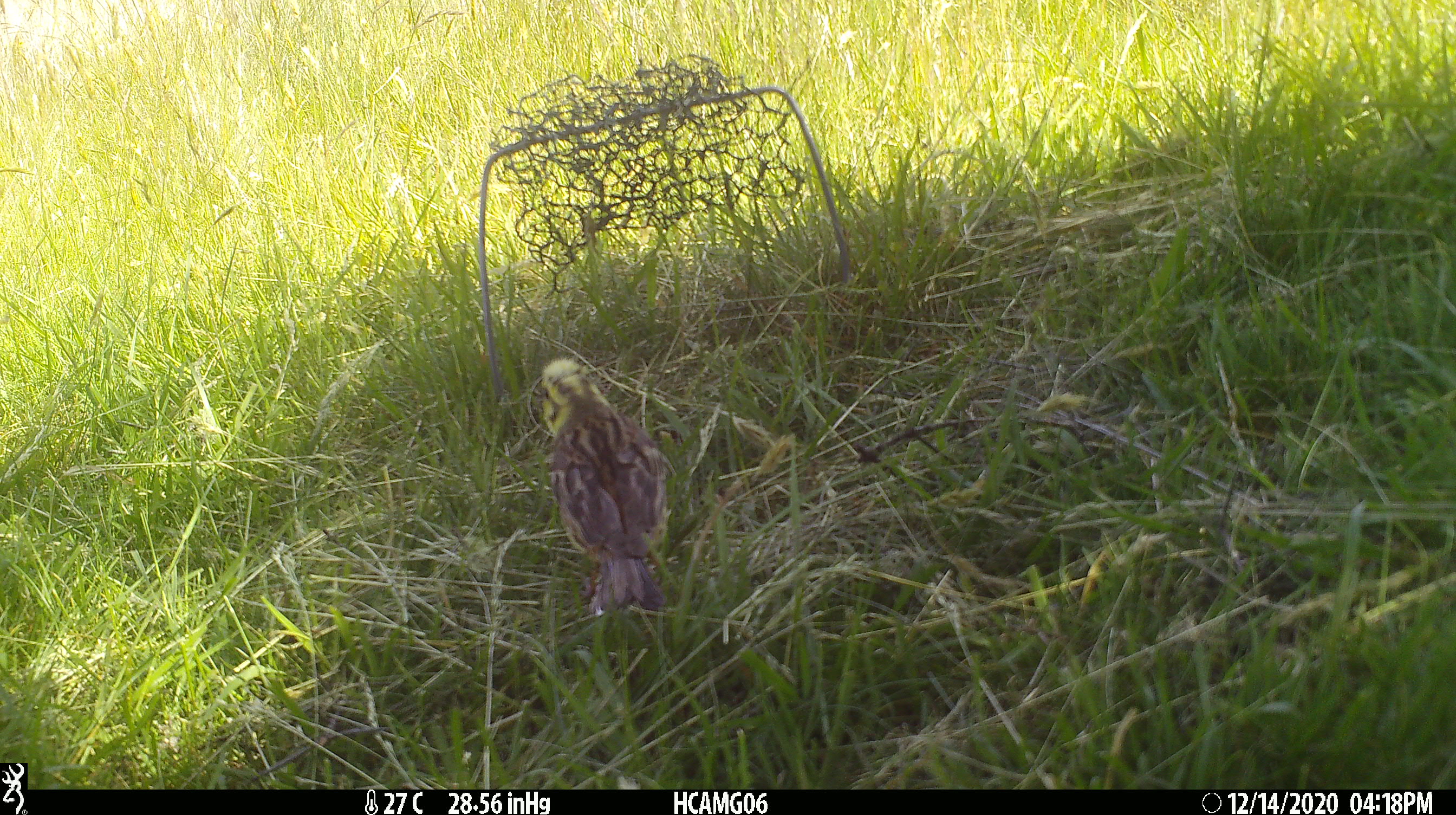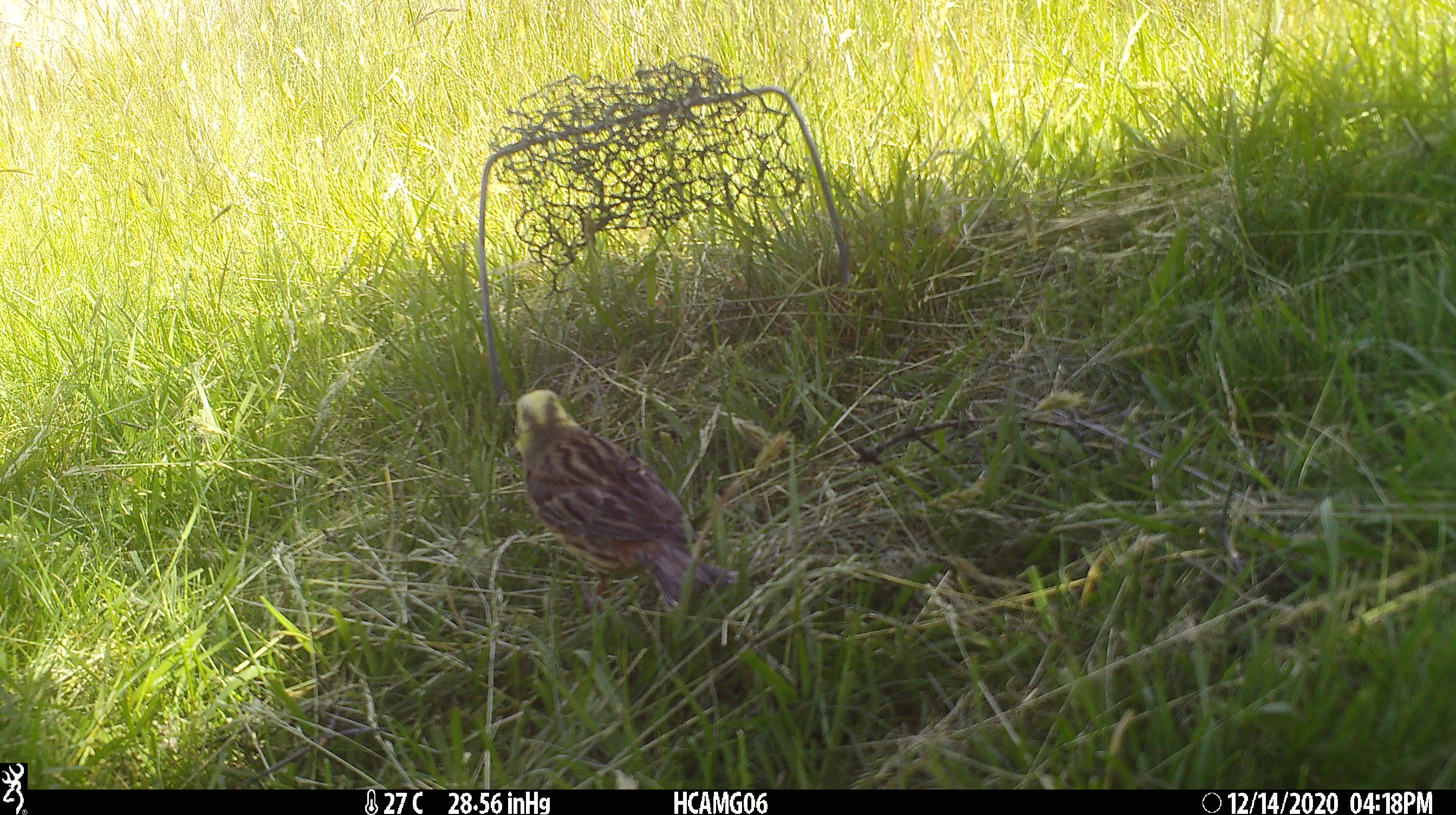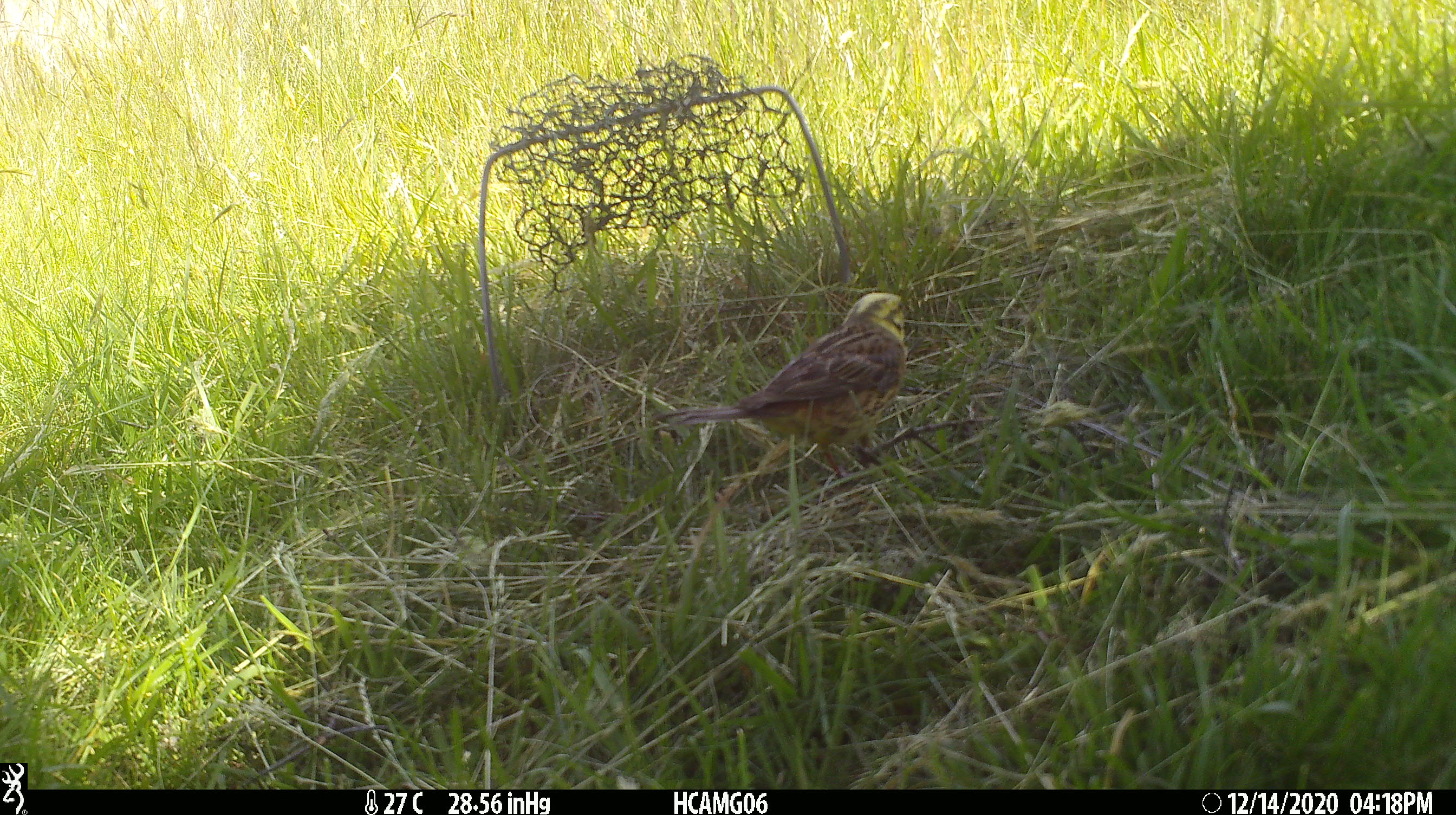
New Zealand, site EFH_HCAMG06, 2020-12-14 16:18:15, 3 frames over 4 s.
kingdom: Animalia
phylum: Chordata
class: Aves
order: Passeriformes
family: Emberizidae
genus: Emberiza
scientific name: Emberiza citrinella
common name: yellowhammer